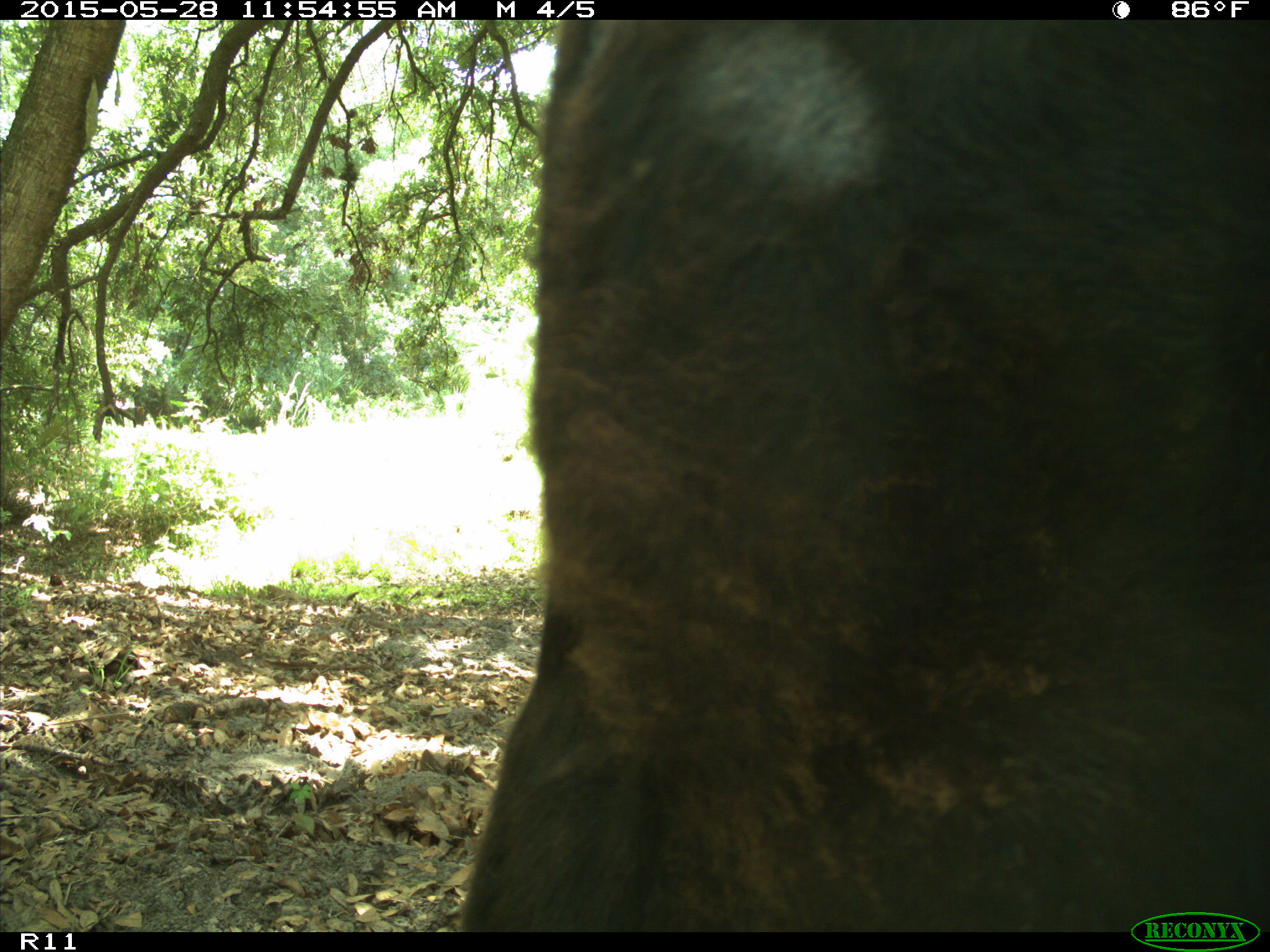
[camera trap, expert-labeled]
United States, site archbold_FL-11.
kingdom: Animalia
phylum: Chordata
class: Mammalia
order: Artiodactyla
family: Bovidae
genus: Bos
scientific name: Bos taurus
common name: domestic cow